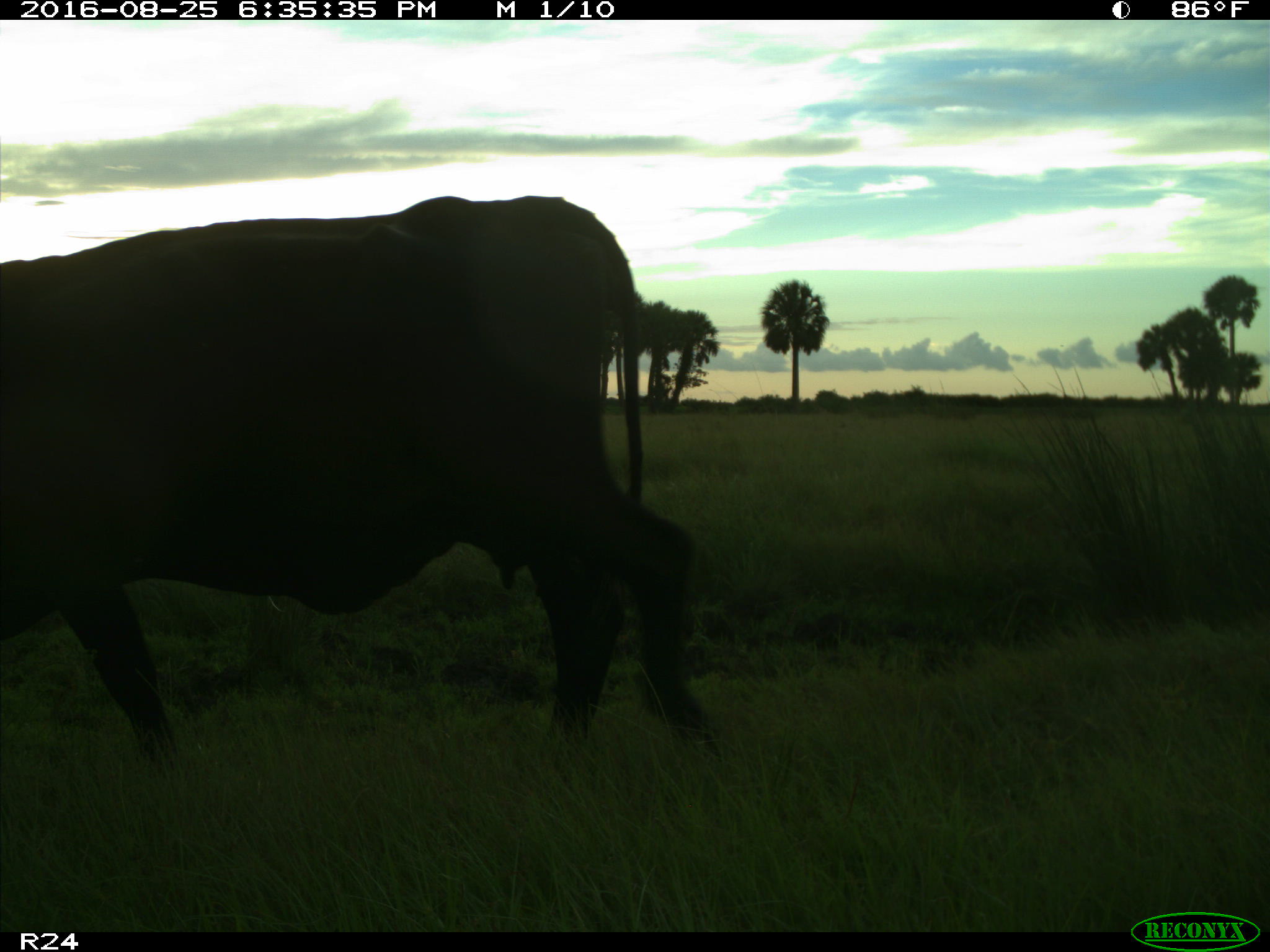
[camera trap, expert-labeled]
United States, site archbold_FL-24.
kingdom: Animalia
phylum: Chordata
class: Mammalia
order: Artiodactyla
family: Bovidae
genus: Bos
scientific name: Bos taurus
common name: domestic cow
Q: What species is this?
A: Bos taurus (domestic cow).